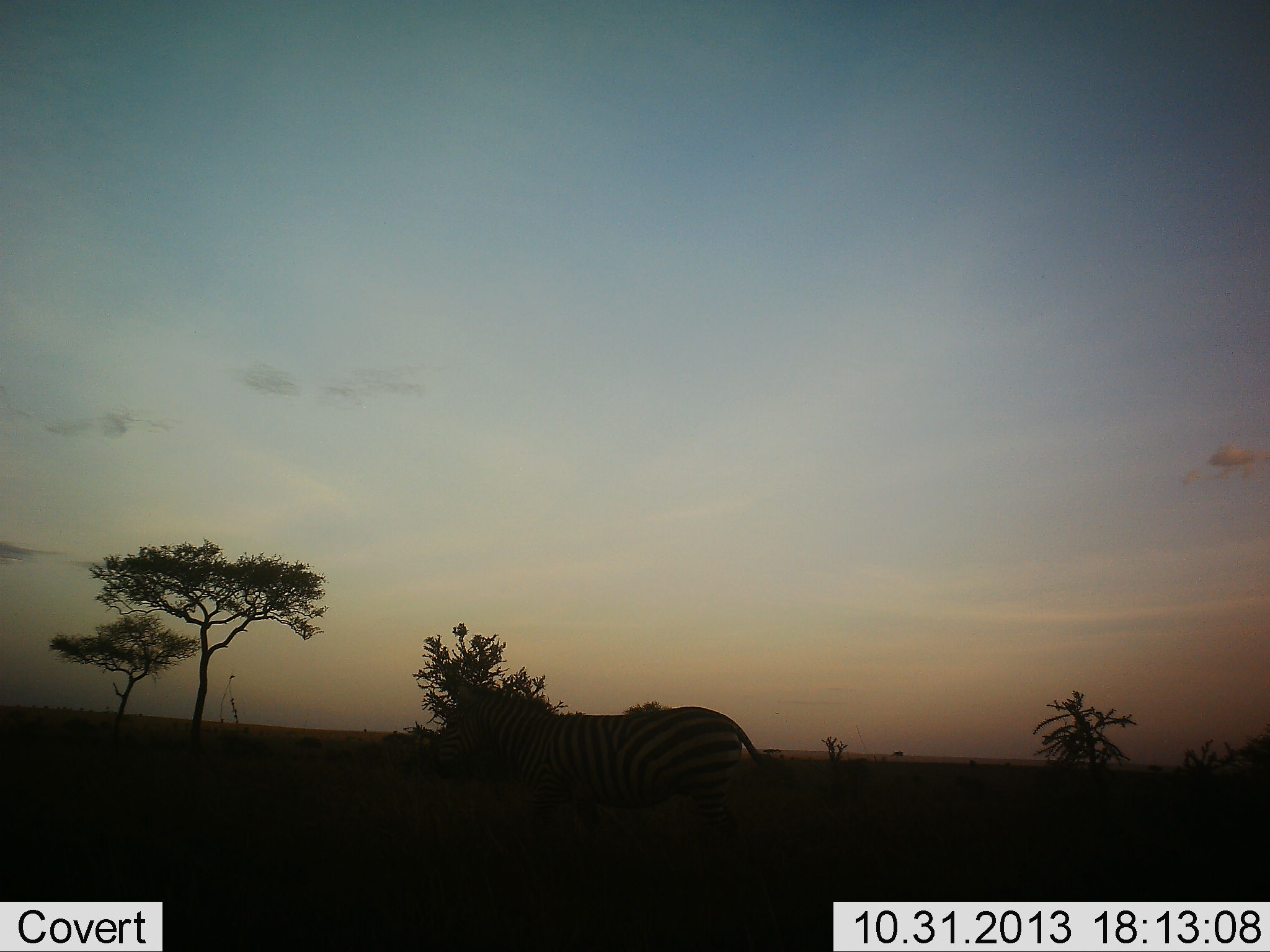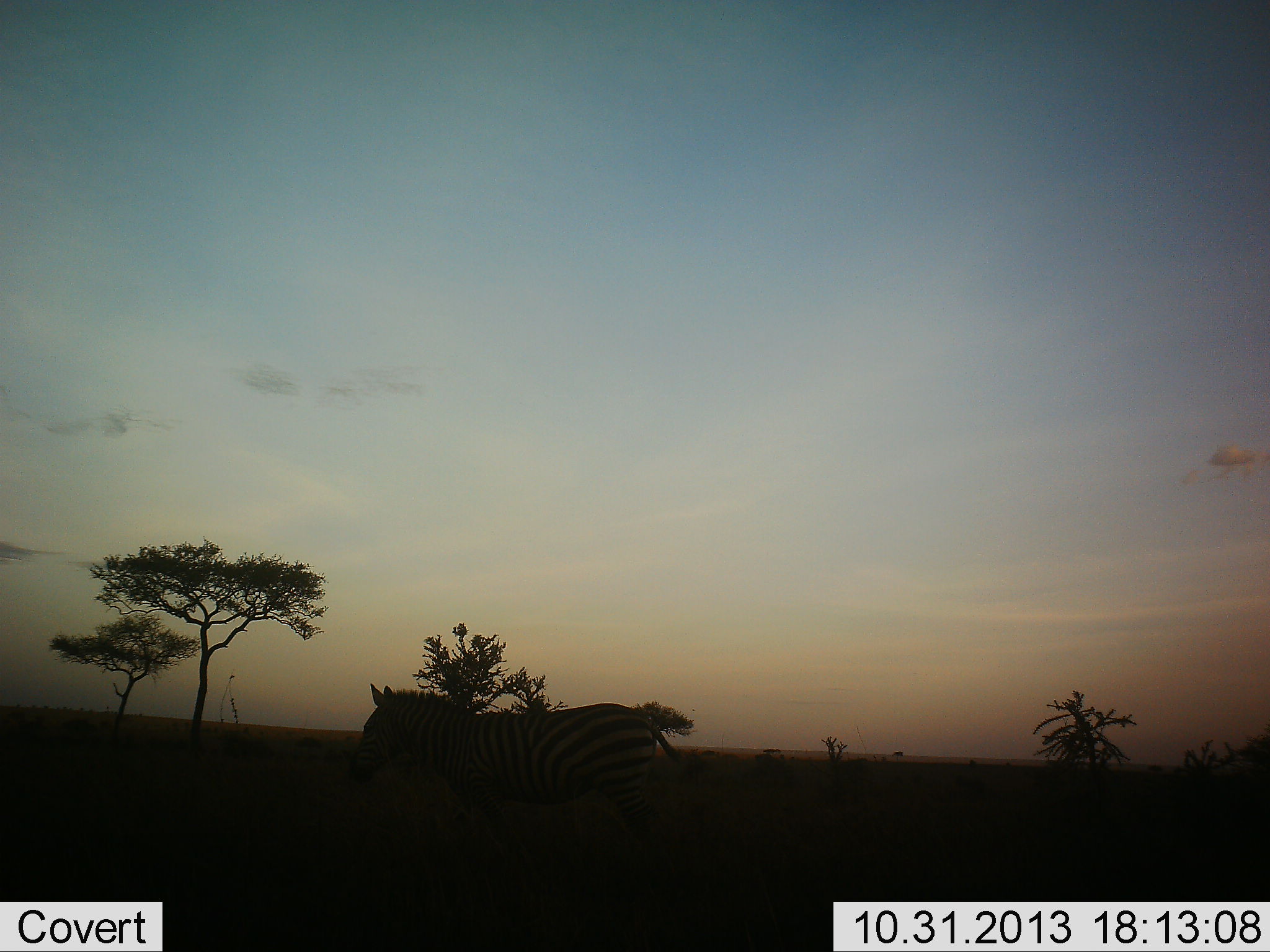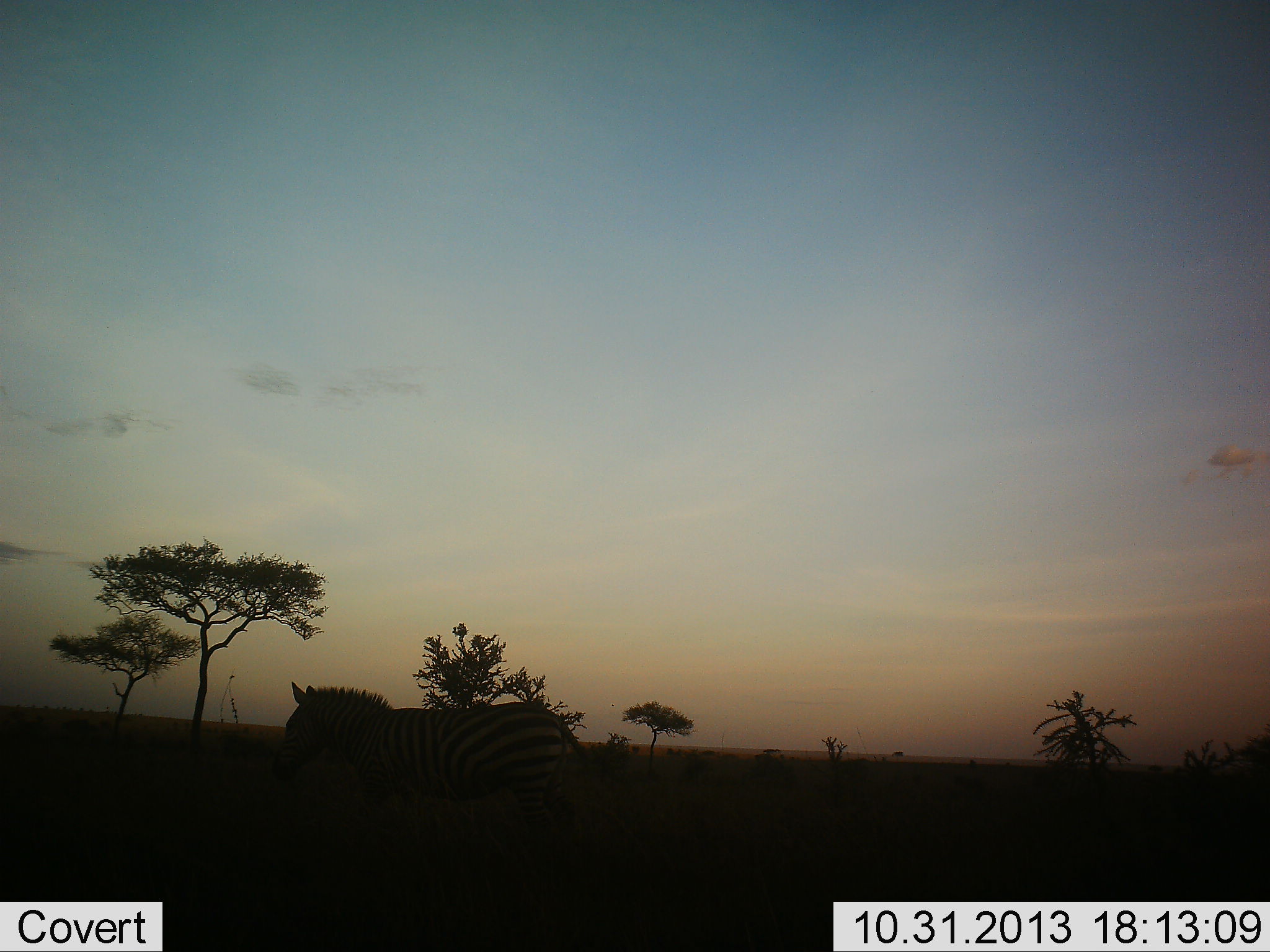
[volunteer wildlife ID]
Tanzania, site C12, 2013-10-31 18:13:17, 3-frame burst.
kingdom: Animalia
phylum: Chordata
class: Mammalia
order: Perissodactyla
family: Equidae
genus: Equus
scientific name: Equus quagga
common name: plains zebra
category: zebra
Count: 1.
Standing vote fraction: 10%.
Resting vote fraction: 0%.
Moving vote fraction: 90%.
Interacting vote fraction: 0%.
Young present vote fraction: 0%.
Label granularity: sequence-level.